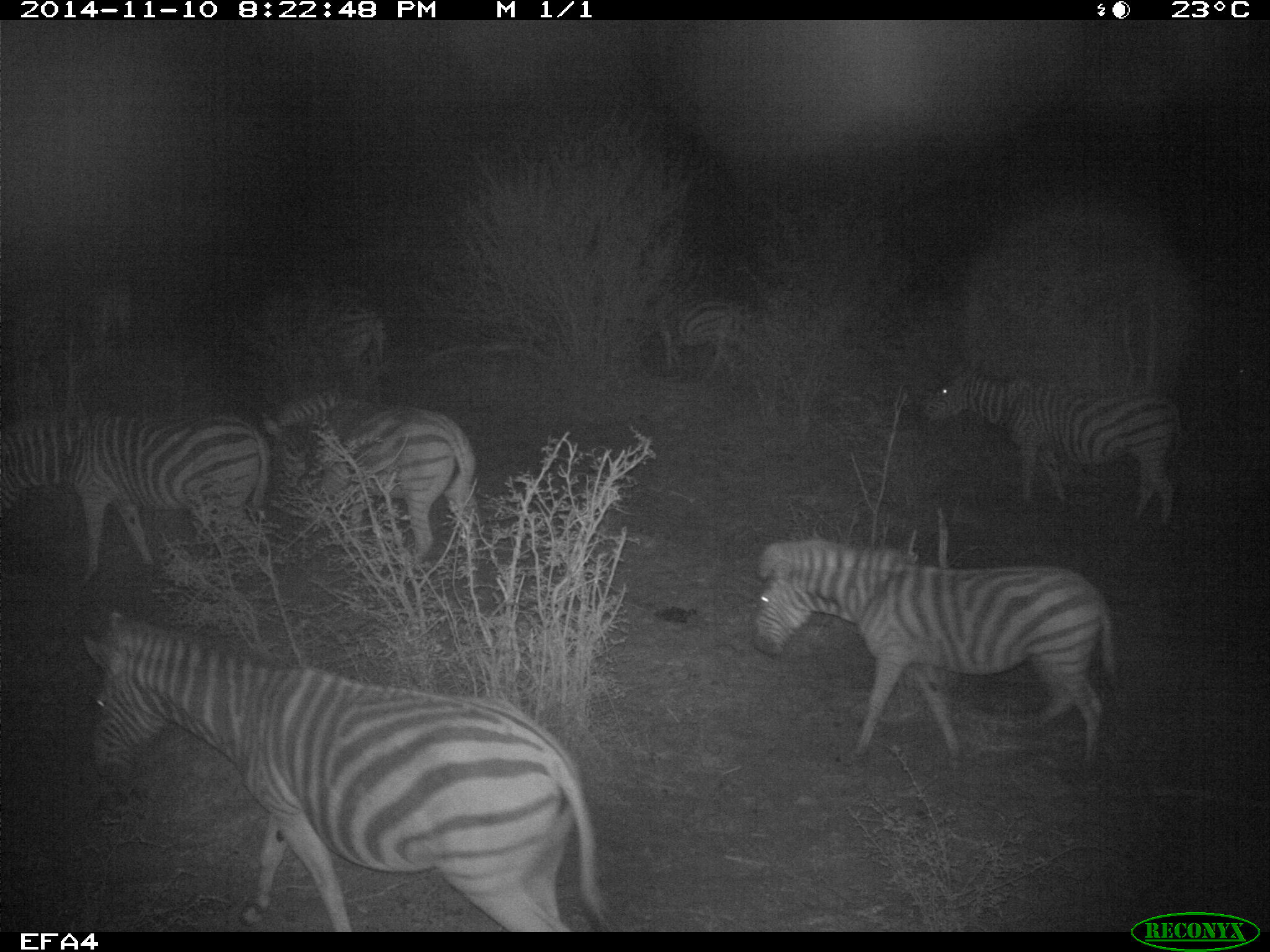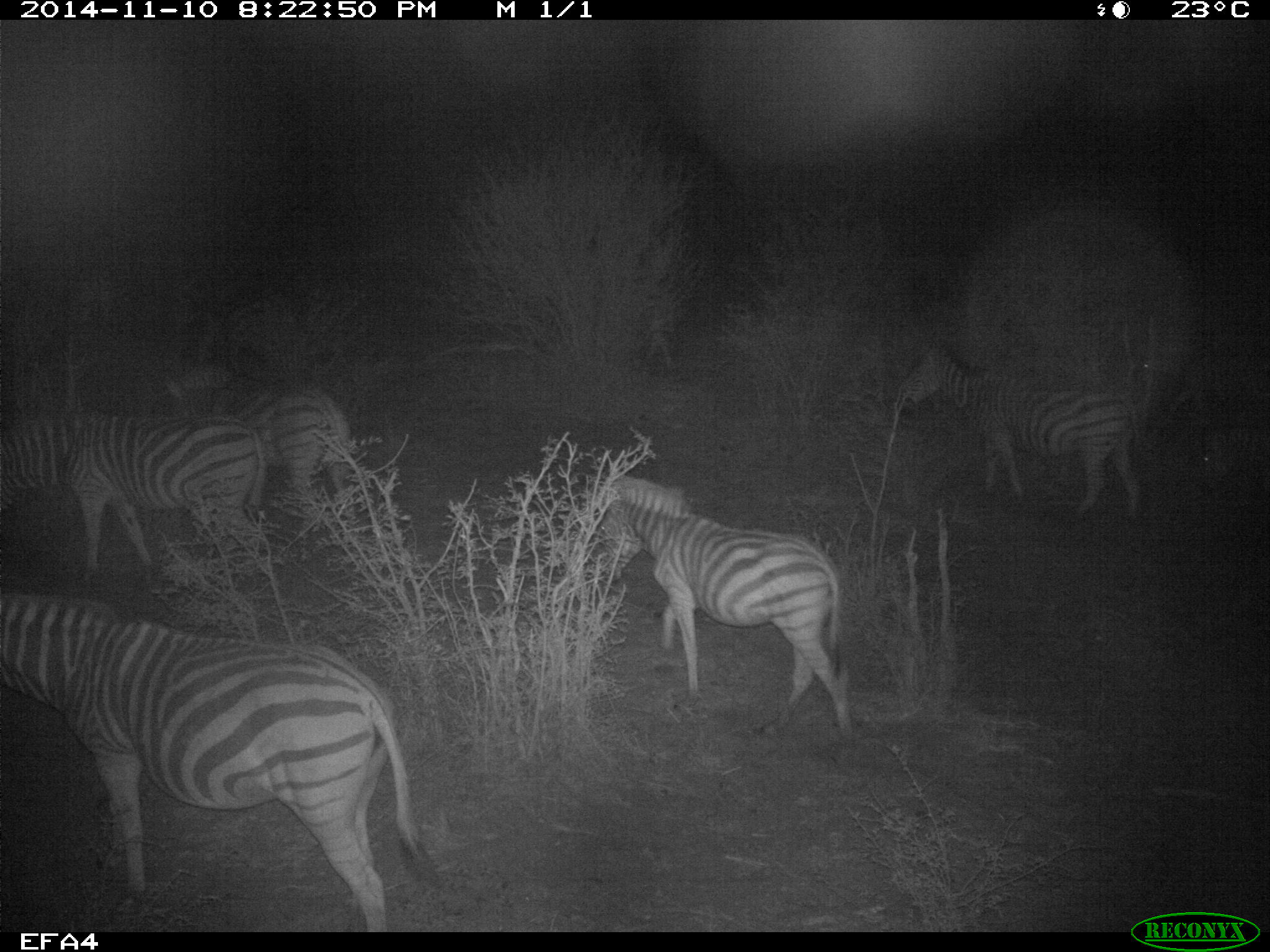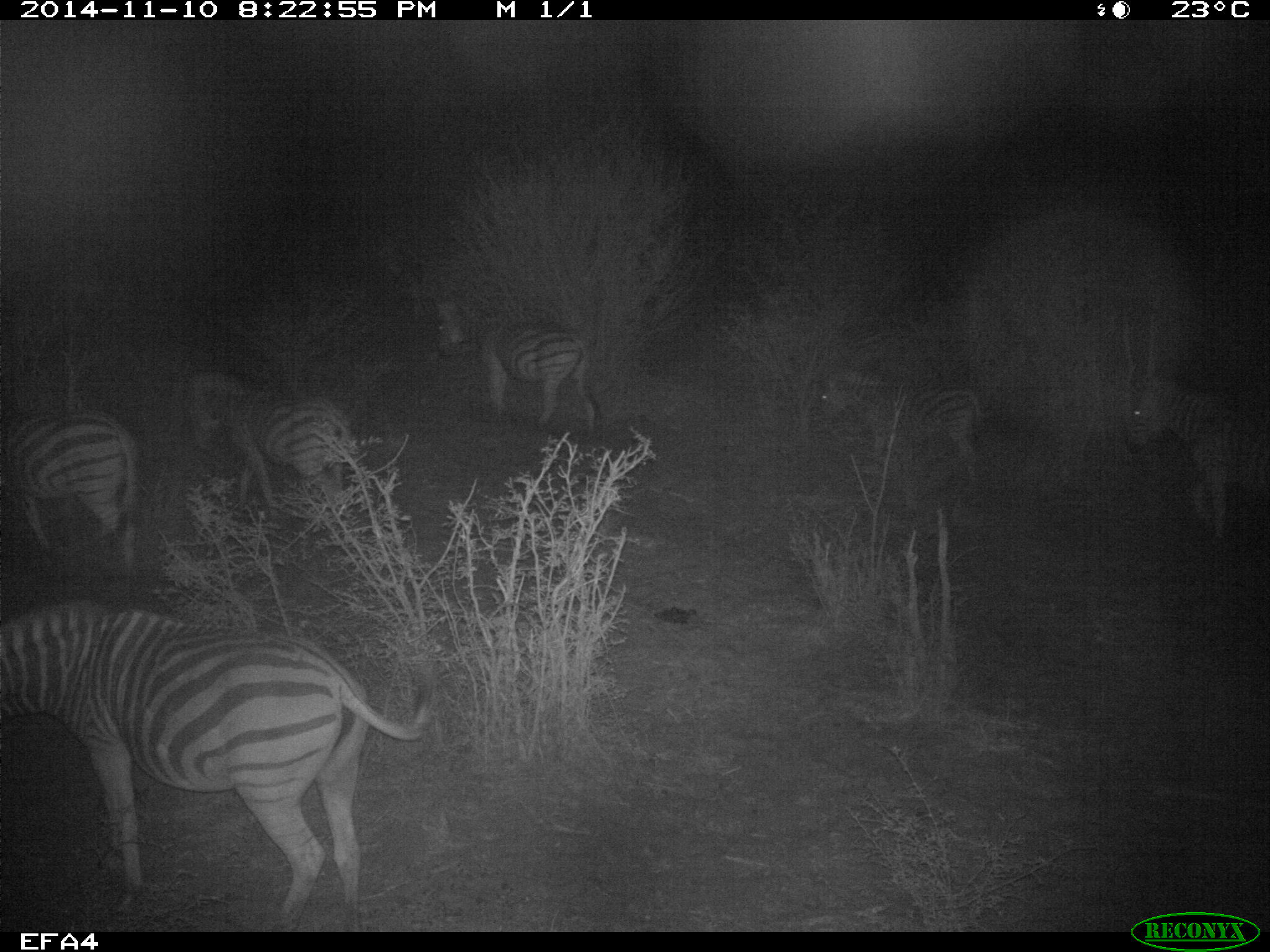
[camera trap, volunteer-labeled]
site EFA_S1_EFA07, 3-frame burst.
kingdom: Animalia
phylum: Chordata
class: Mammalia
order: Perissodactyla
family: Equidae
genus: Equus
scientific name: Equus quagga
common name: plains zebra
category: zebraplains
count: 1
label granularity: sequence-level